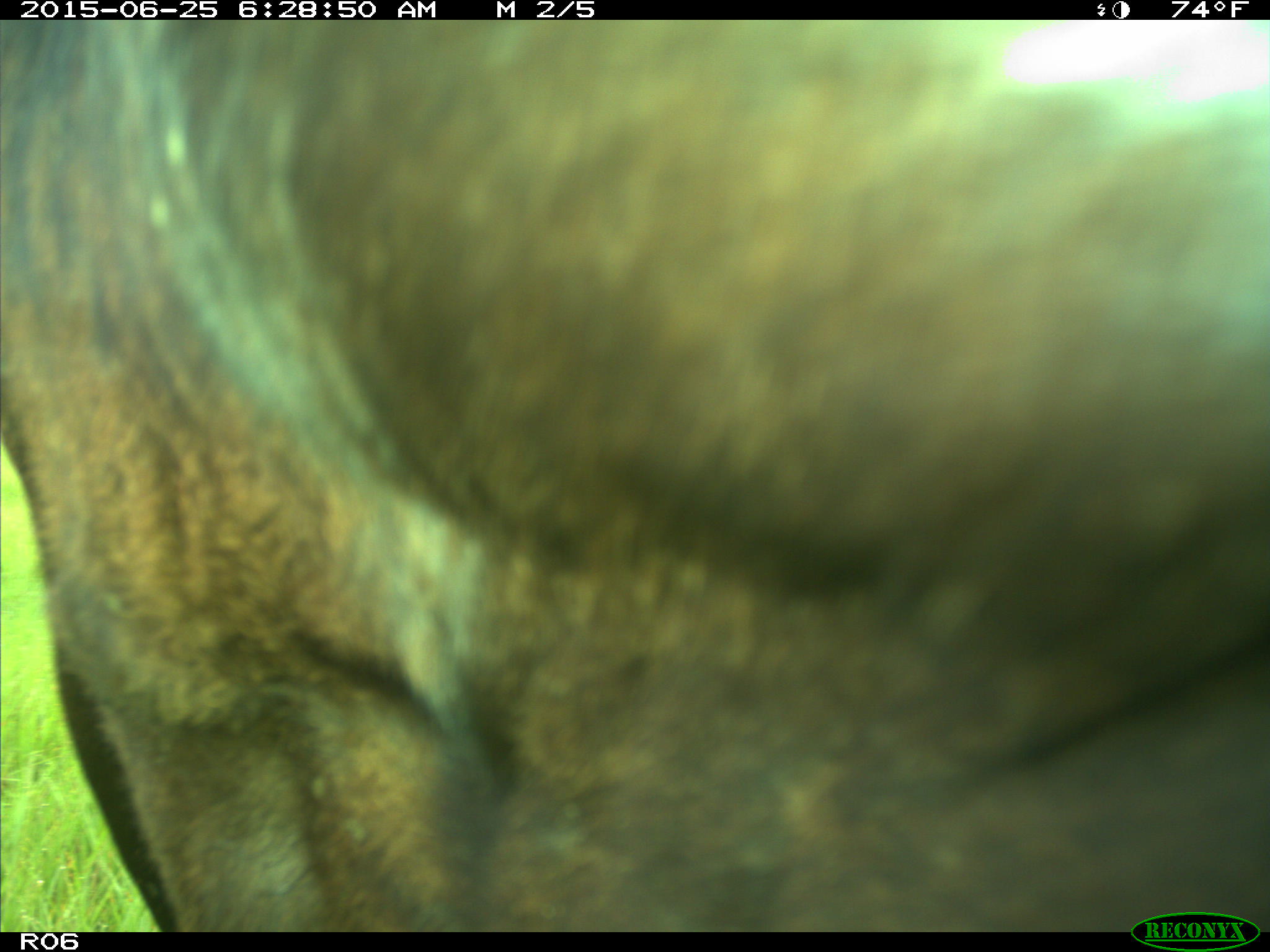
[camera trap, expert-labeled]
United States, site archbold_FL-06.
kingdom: Animalia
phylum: Chordata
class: Mammalia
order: Artiodactyla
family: Bovidae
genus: Bos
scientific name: Bos taurus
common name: domestic cow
Bos taurus (domestic cow).